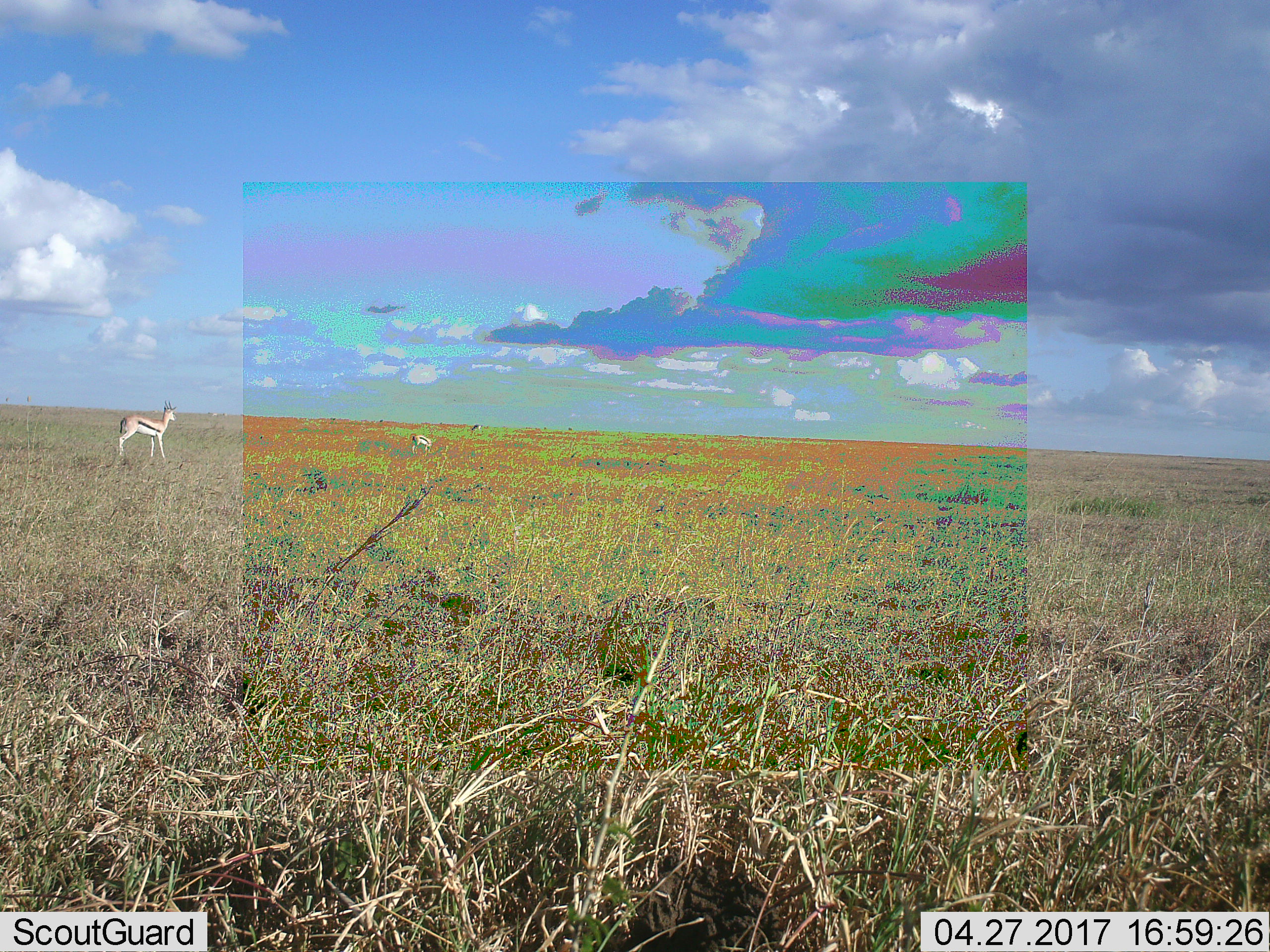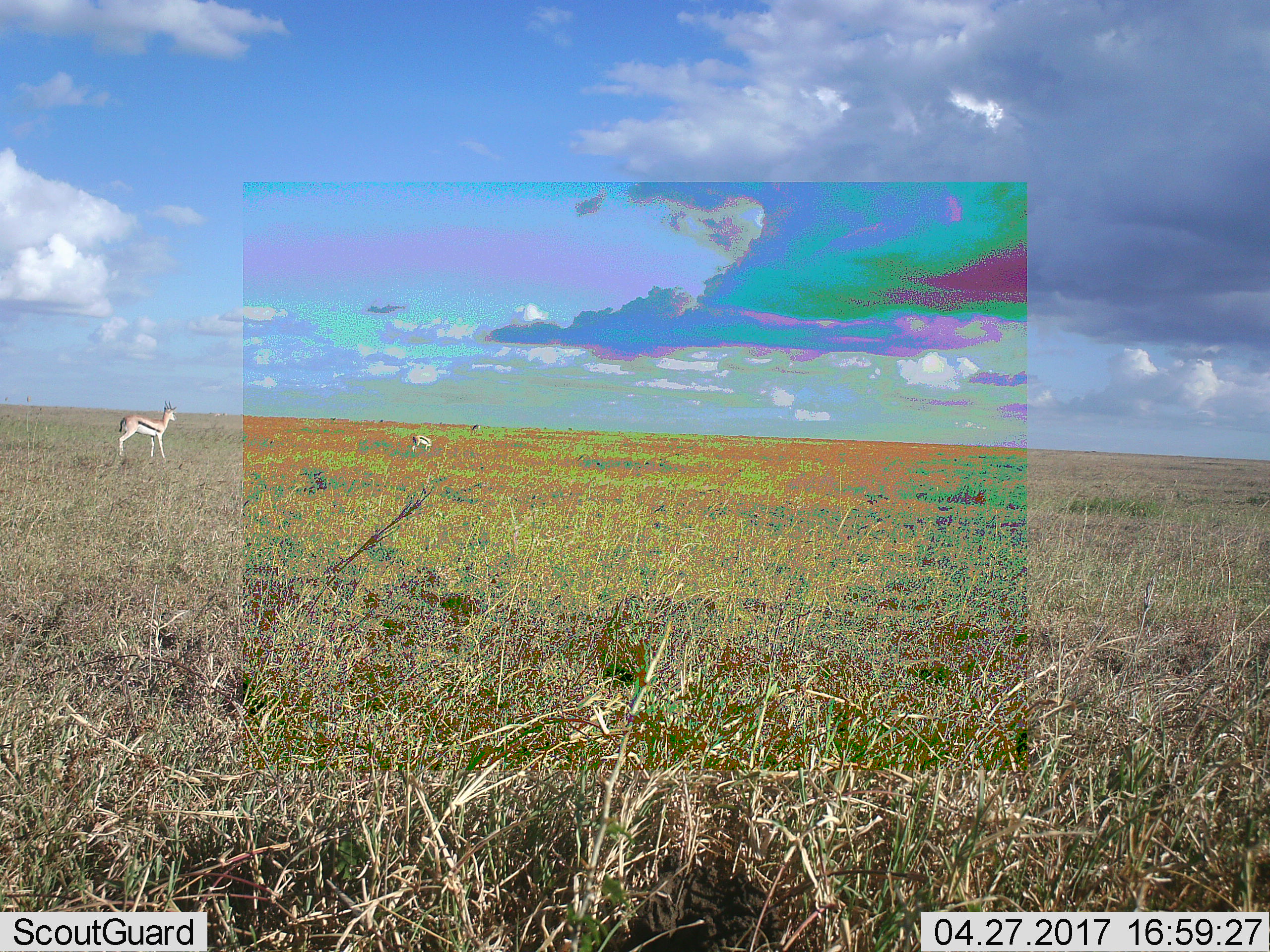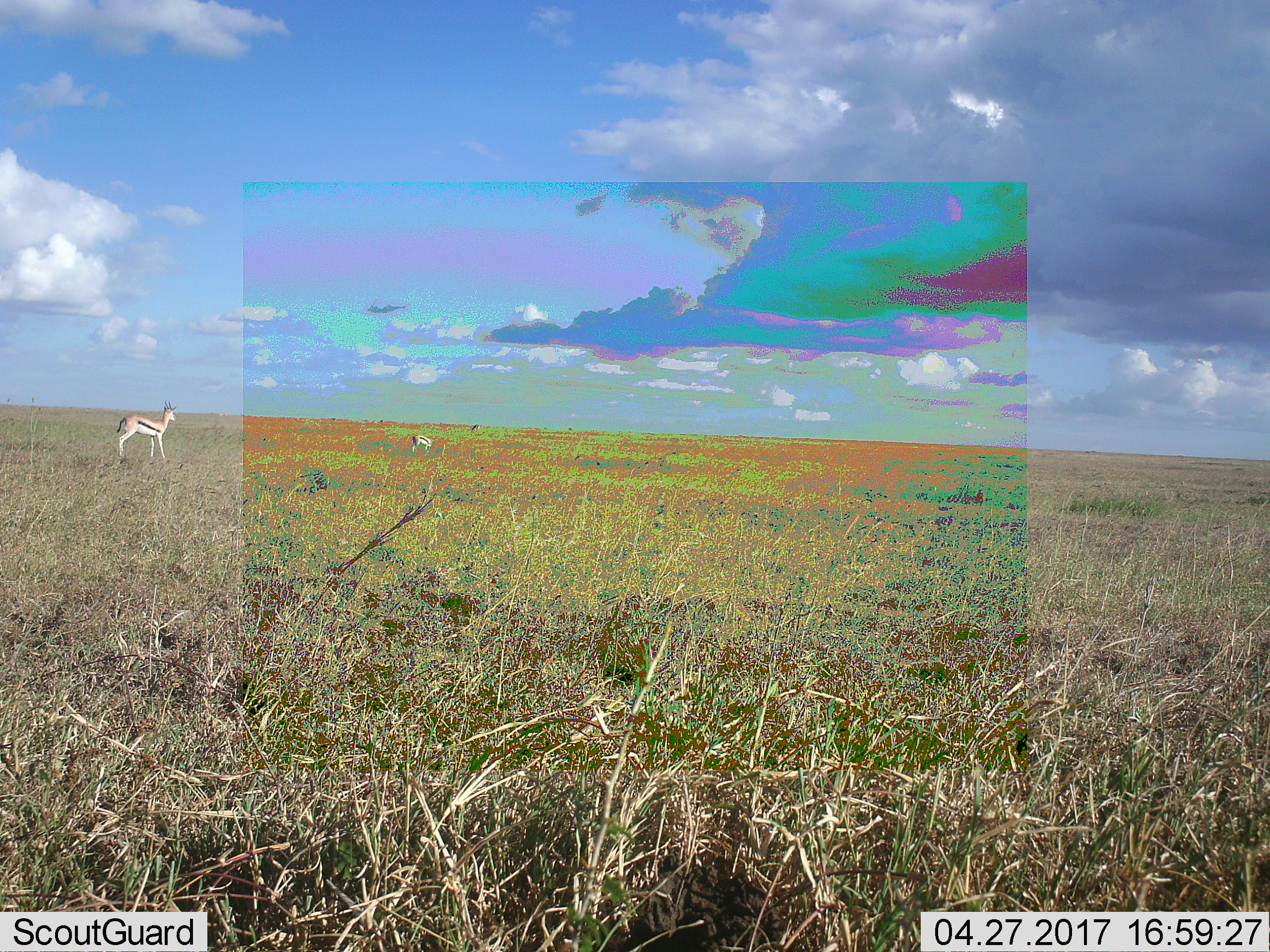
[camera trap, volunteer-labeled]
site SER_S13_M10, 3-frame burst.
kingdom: Animalia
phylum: Chordata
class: Mammalia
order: Artiodactyla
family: Bovidae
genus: Eudorcas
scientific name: Eudorcas thomsonii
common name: thomson's gazelle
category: gazellethomsons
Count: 3.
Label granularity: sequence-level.